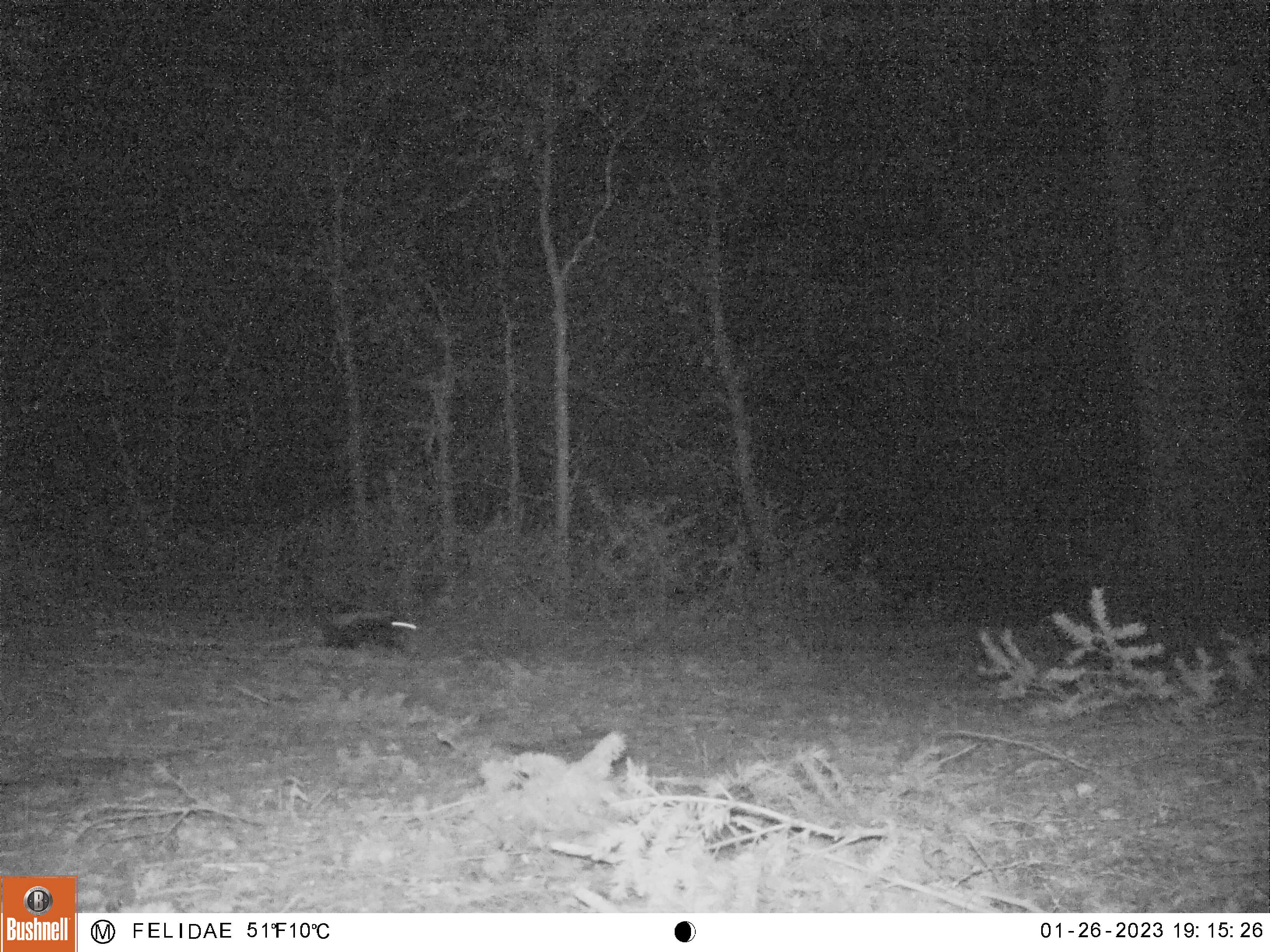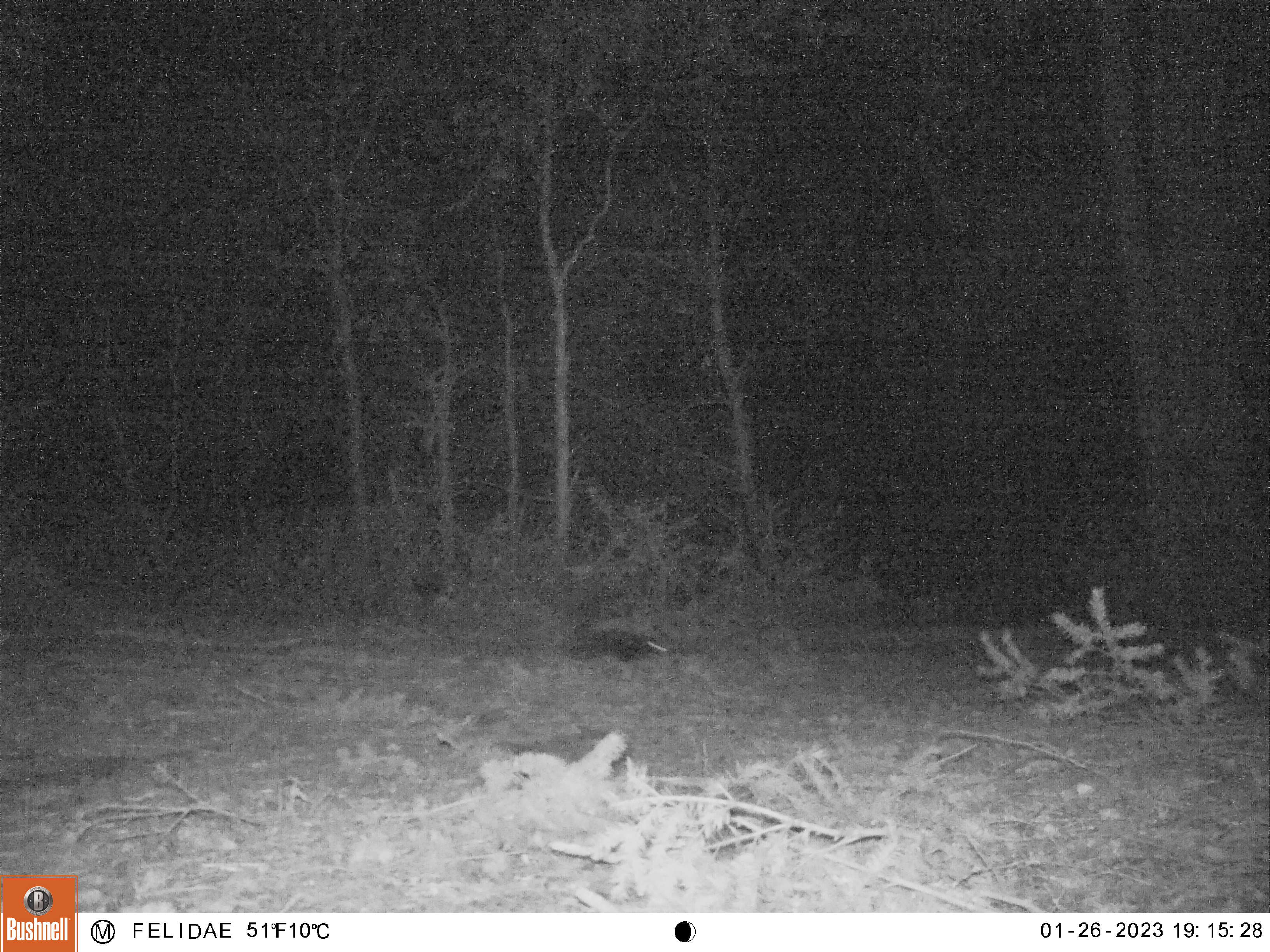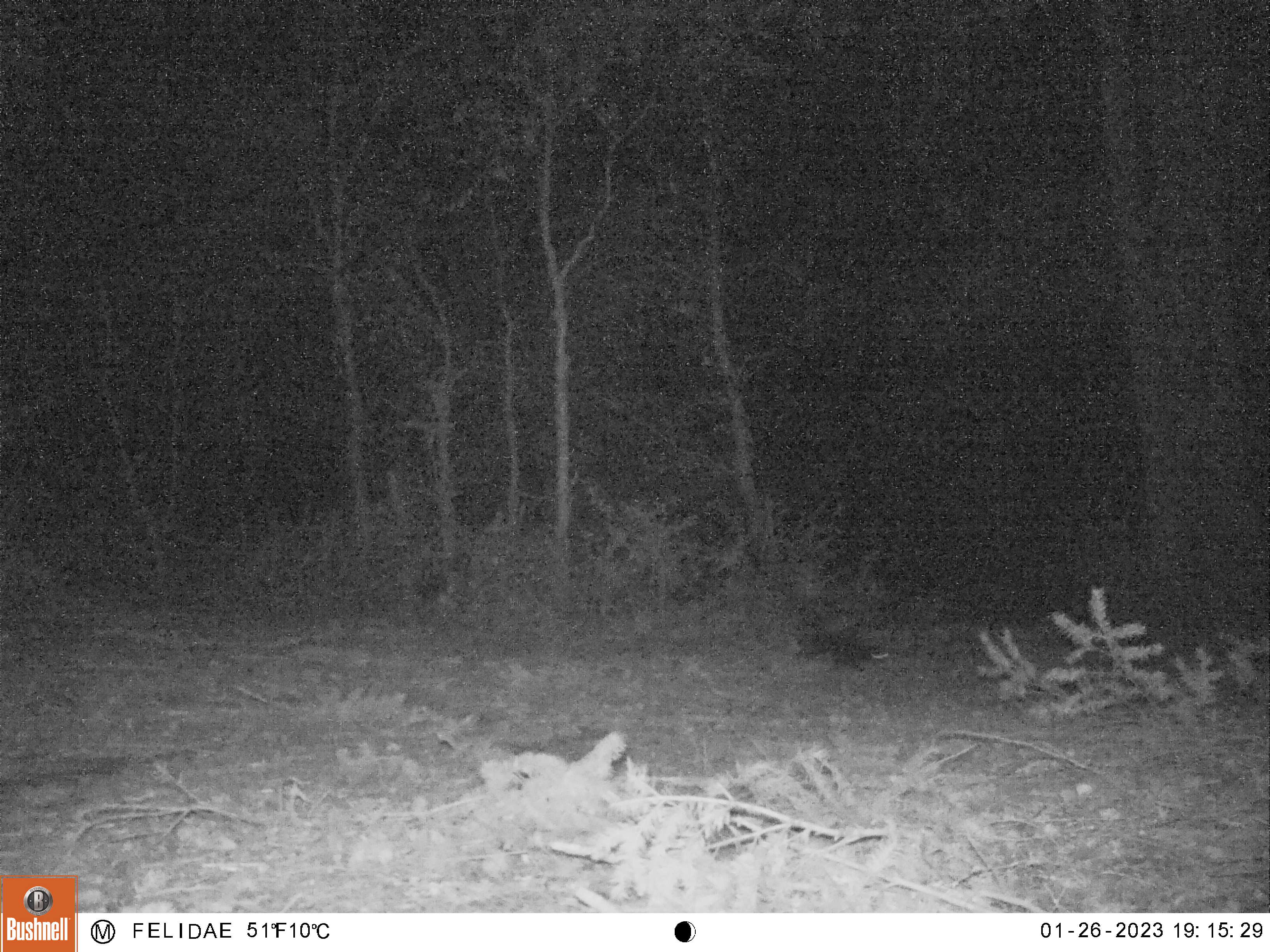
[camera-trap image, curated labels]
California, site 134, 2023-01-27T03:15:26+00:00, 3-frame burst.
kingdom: Animalia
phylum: Chordata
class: Mammalia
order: Carnivora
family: Mephitidae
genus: Mephitis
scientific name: Mephitis mephitis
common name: striped skunk